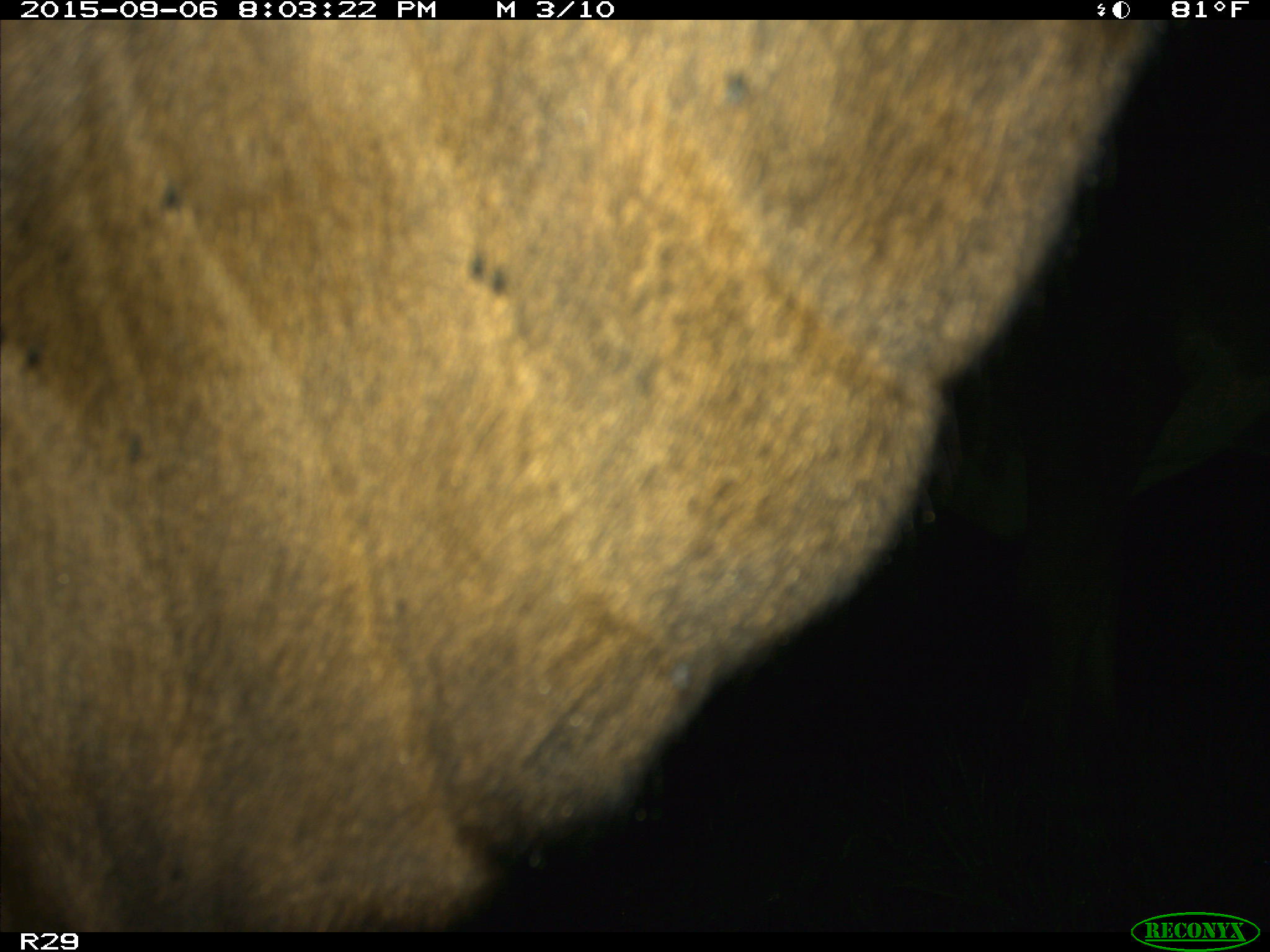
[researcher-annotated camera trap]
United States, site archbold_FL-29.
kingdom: Animalia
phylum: Chordata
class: Mammalia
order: Artiodactyla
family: Bovidae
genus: Bos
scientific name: Bos taurus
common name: domestic cow